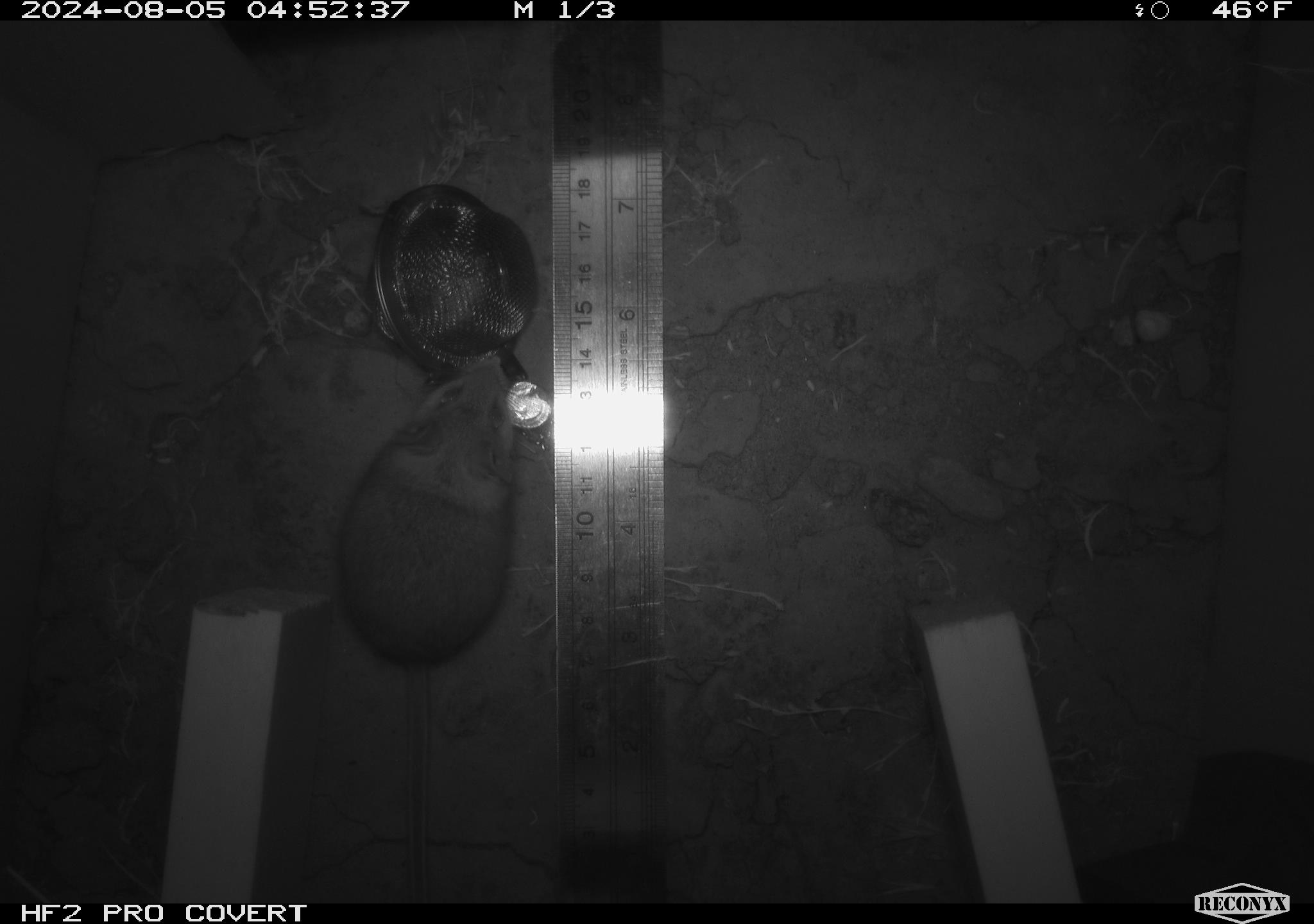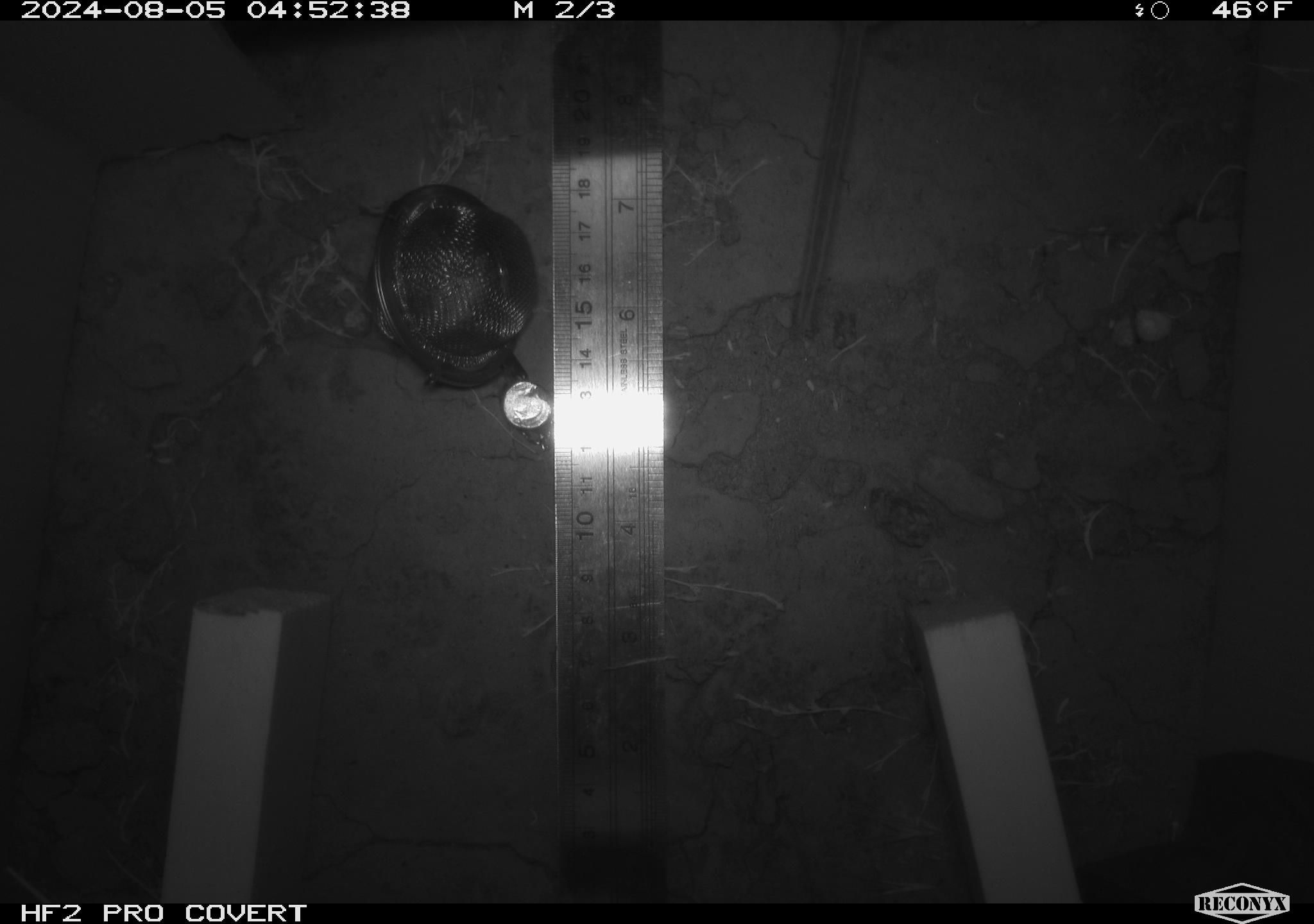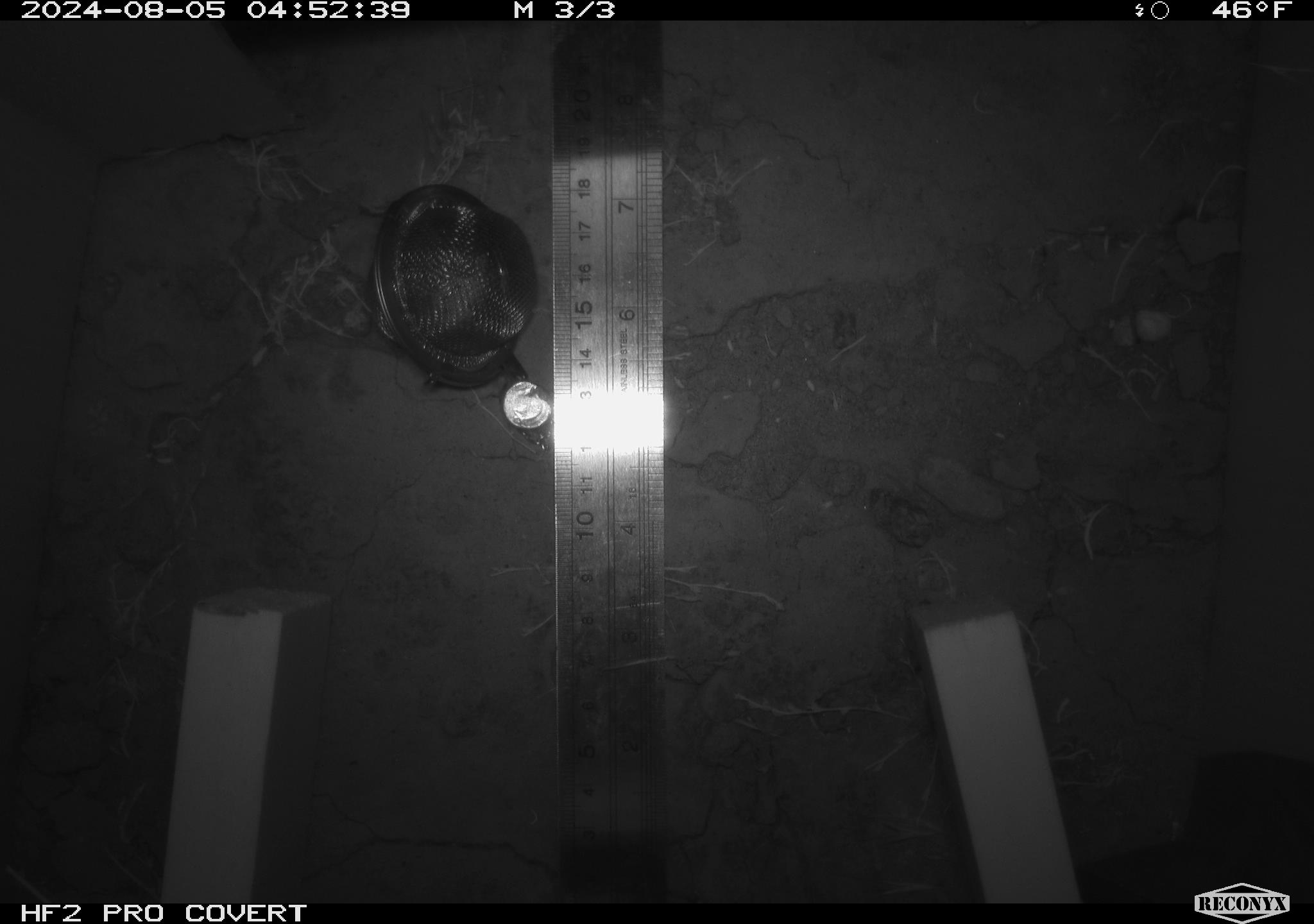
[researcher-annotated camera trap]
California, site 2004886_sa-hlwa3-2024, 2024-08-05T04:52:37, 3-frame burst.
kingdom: Animalia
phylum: Chordata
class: Mammalia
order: Rodentia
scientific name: Rodentia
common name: mouse species